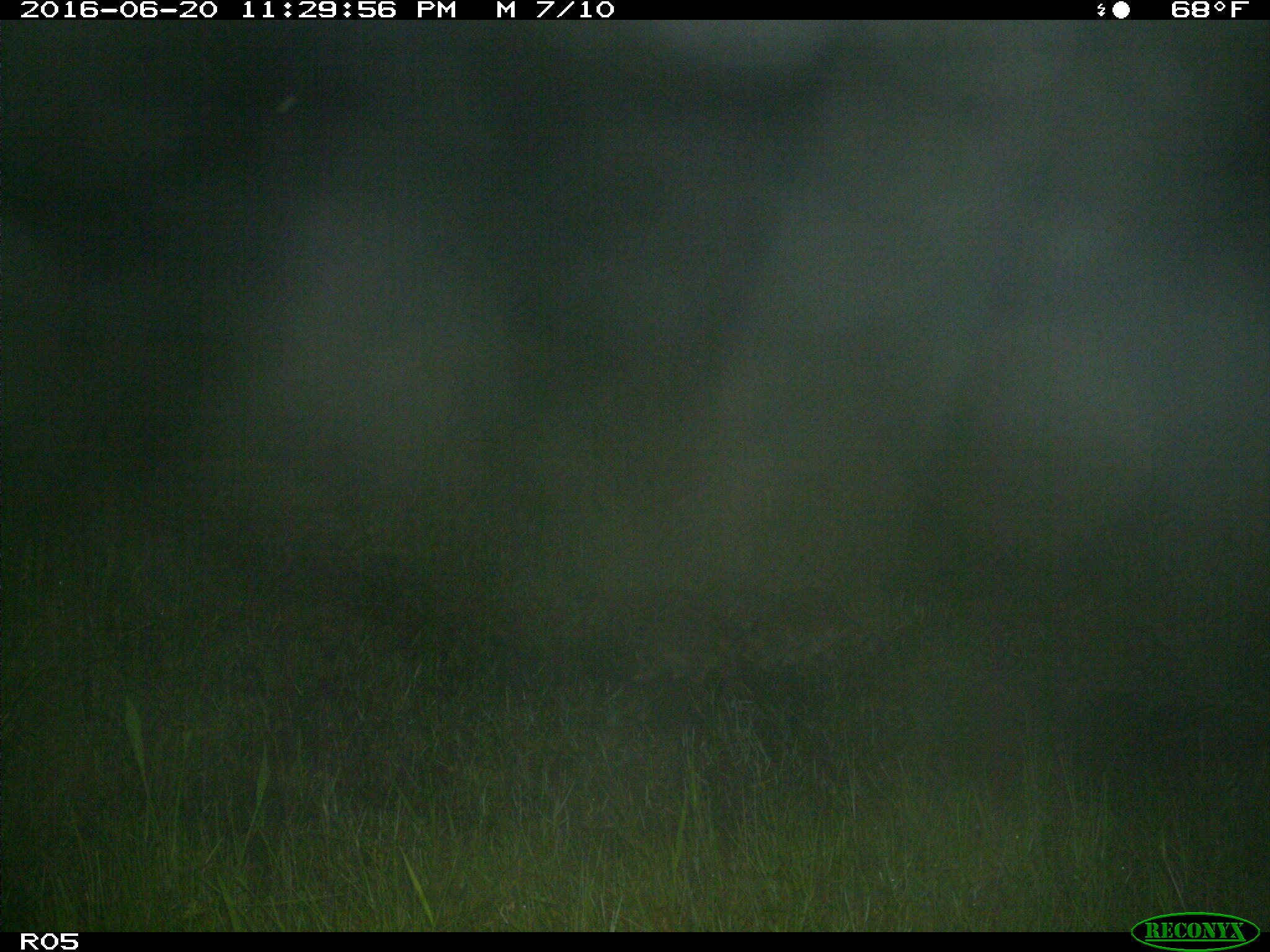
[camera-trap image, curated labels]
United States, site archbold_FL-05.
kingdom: Animalia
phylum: Chordata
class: Mammalia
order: Carnivora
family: Procyonidae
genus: Procyon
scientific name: Procyon lotor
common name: common raccoon